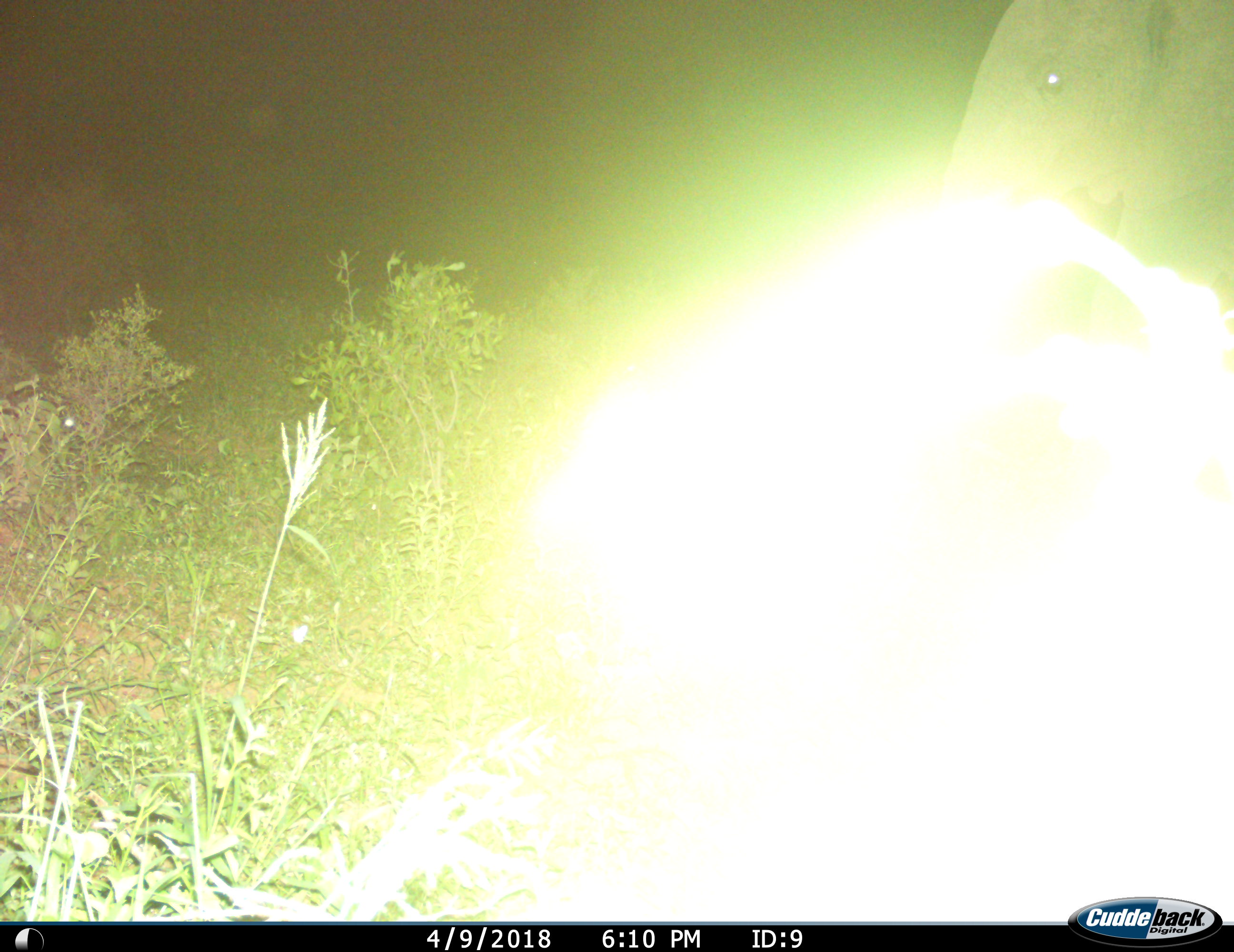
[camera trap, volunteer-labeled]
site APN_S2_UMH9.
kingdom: Animalia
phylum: Chordata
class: Mammalia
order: Proboscidea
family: Elephantidae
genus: Loxodonta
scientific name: Loxodonta africana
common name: african bush elephant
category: elephant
Elephant (african bush elephant) (Loxodonta africana), count 1. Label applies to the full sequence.